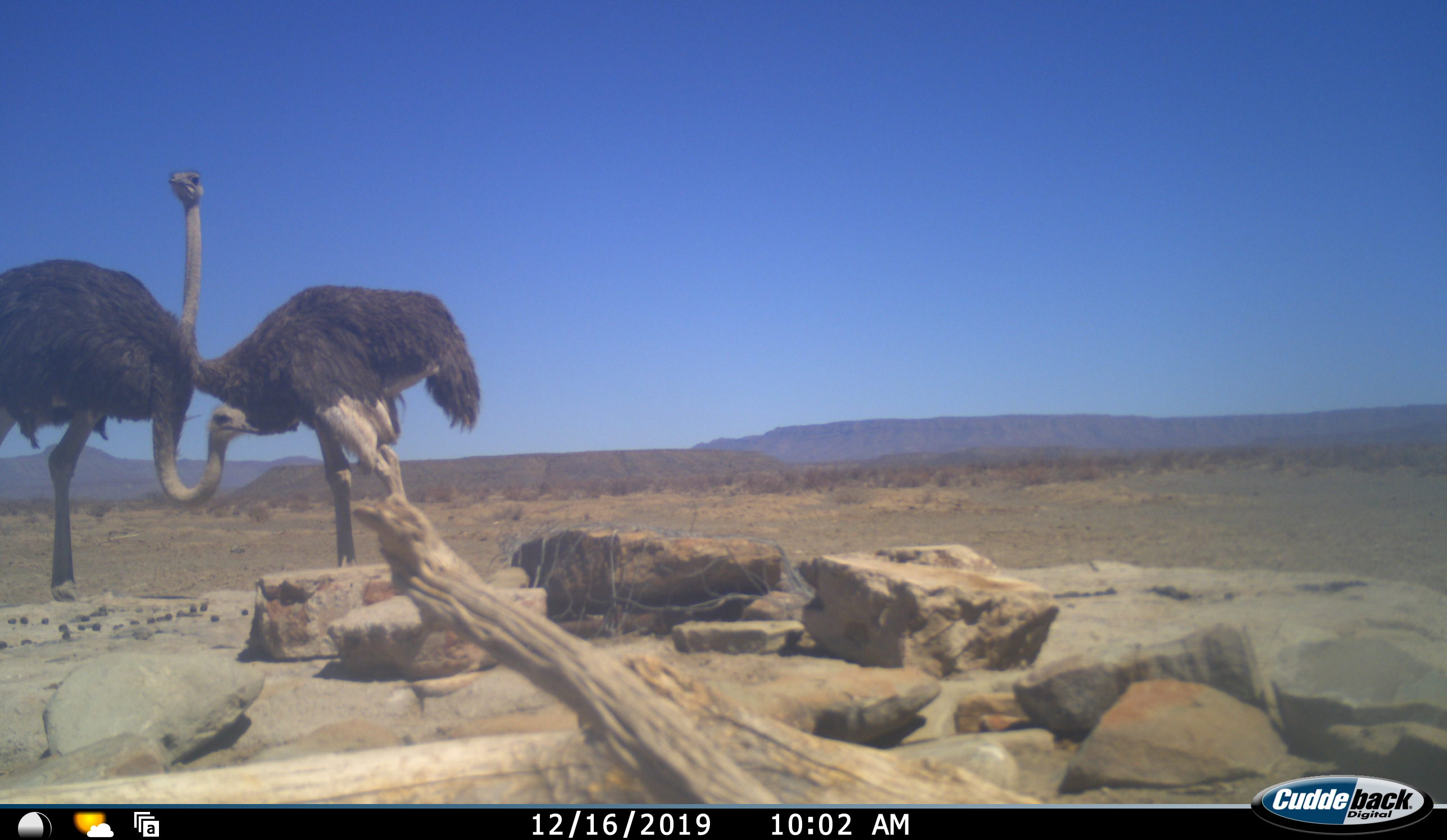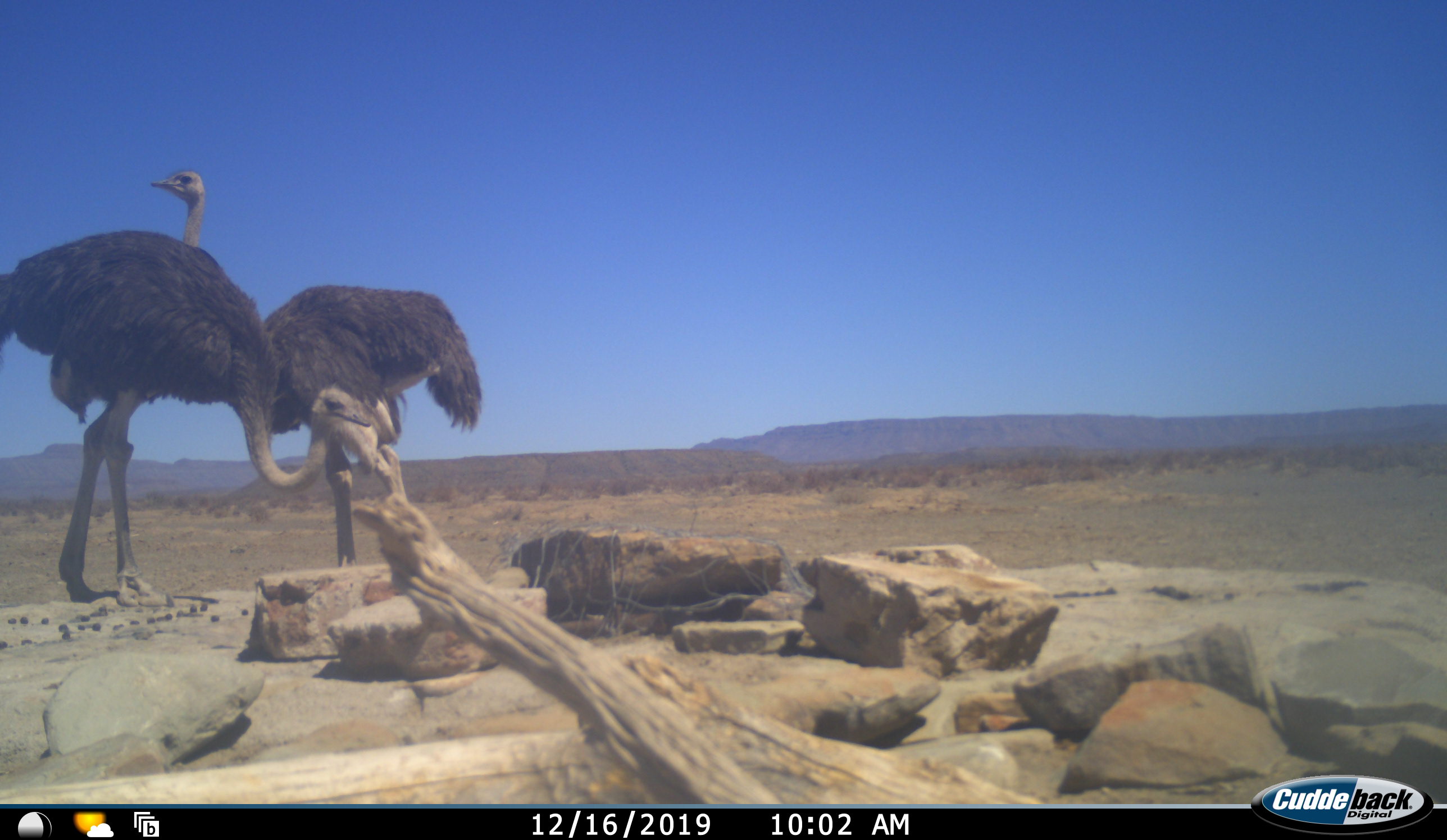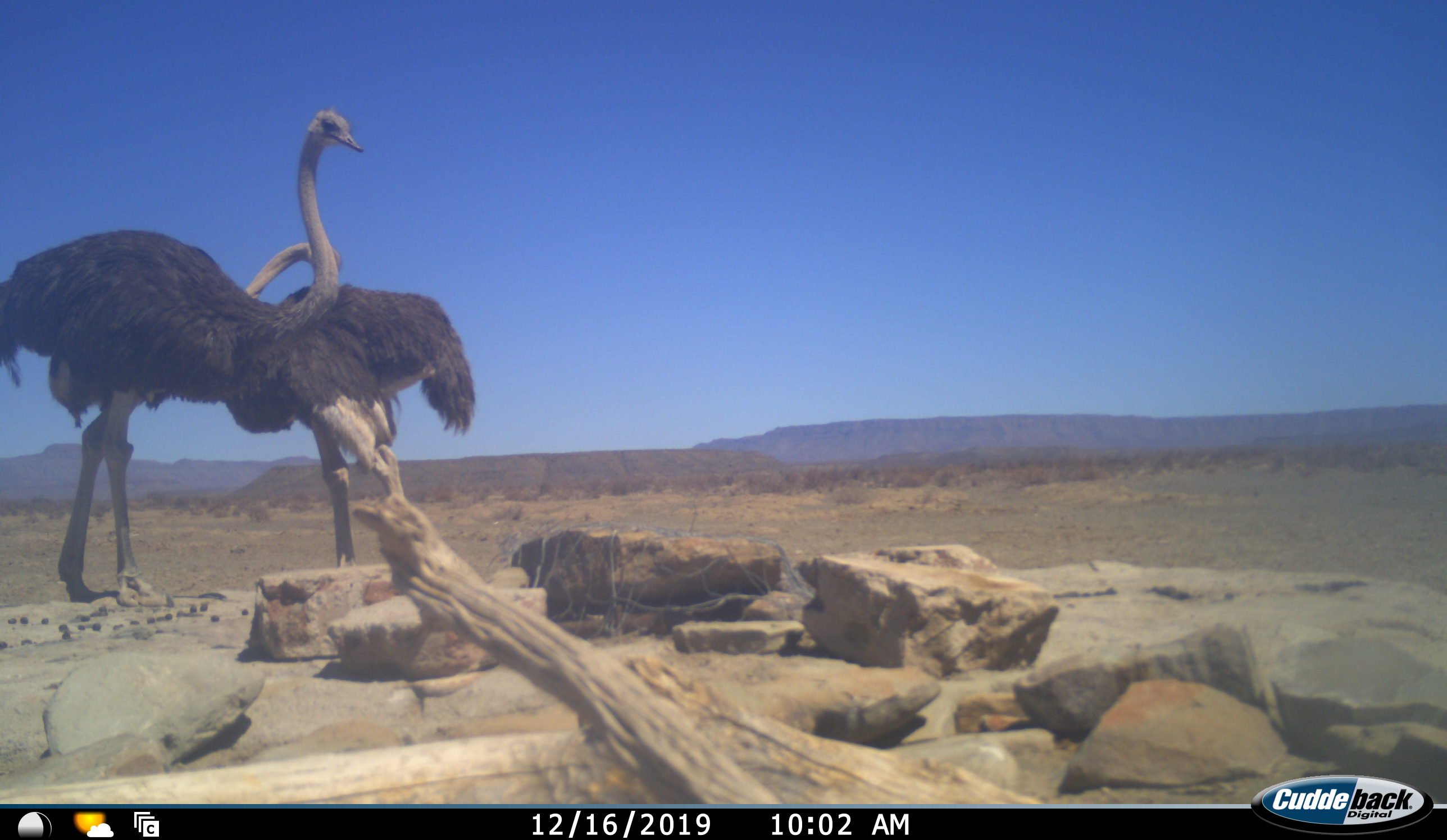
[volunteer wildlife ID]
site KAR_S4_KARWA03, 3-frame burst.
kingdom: Animalia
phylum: Chordata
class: Aves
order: Struthioniformes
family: Struthionidae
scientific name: Struthionidae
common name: ostrich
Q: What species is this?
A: Ostrich (Struthionidae).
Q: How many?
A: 2.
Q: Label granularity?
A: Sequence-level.